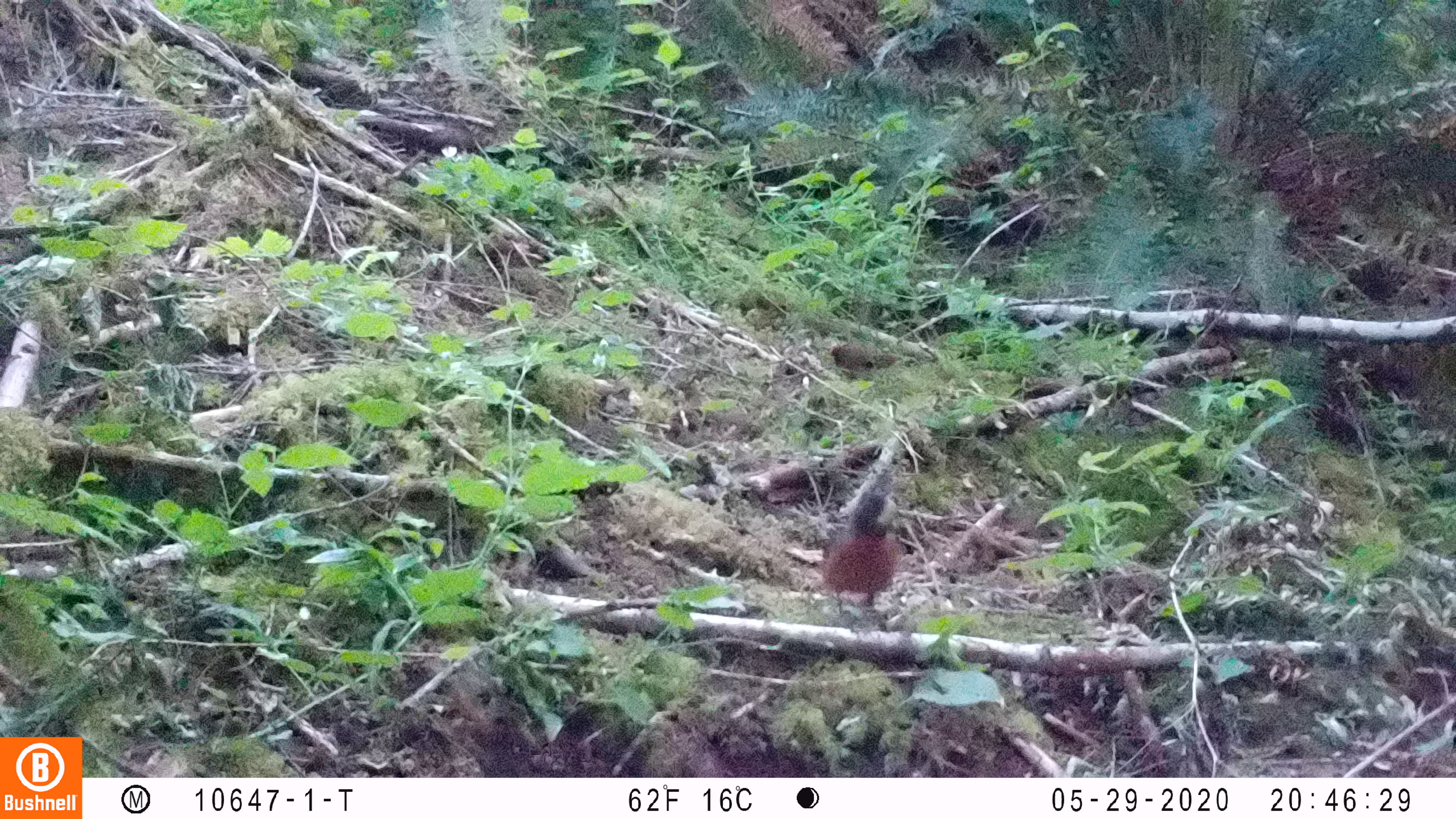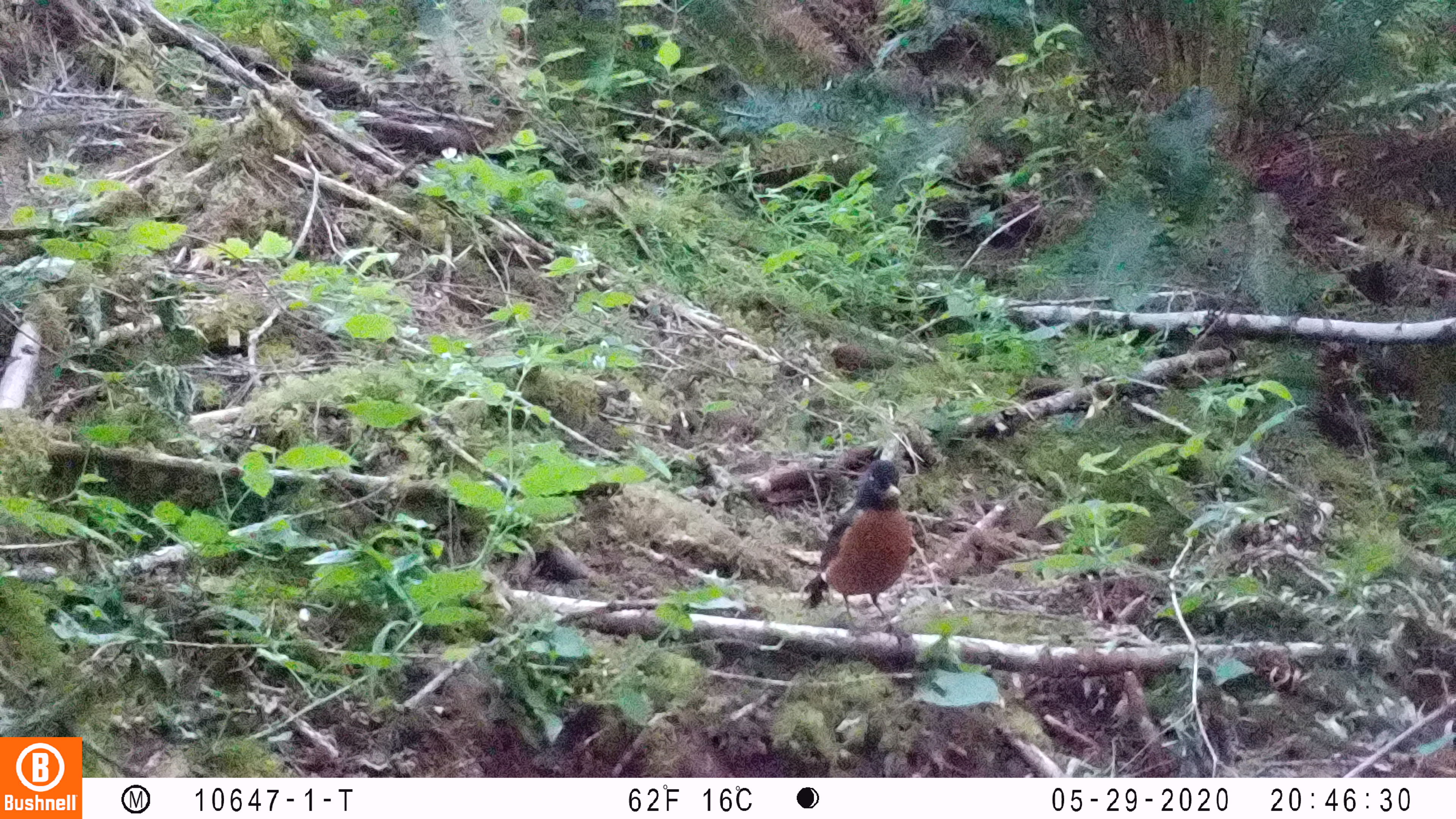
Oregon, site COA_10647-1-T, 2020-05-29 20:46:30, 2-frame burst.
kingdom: Animalia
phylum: Chordata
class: Aves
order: Passeriformes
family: Turdidae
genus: Turdus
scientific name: Turdus migratorius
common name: american robin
American robin (Turdus migratorius).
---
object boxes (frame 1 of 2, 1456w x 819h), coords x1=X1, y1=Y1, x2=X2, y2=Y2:
american robin: x1=810, y1=472, x2=916, y2=636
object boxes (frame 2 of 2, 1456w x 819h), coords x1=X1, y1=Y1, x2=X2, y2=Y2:
american robin: x1=787, y1=448, x2=920, y2=657